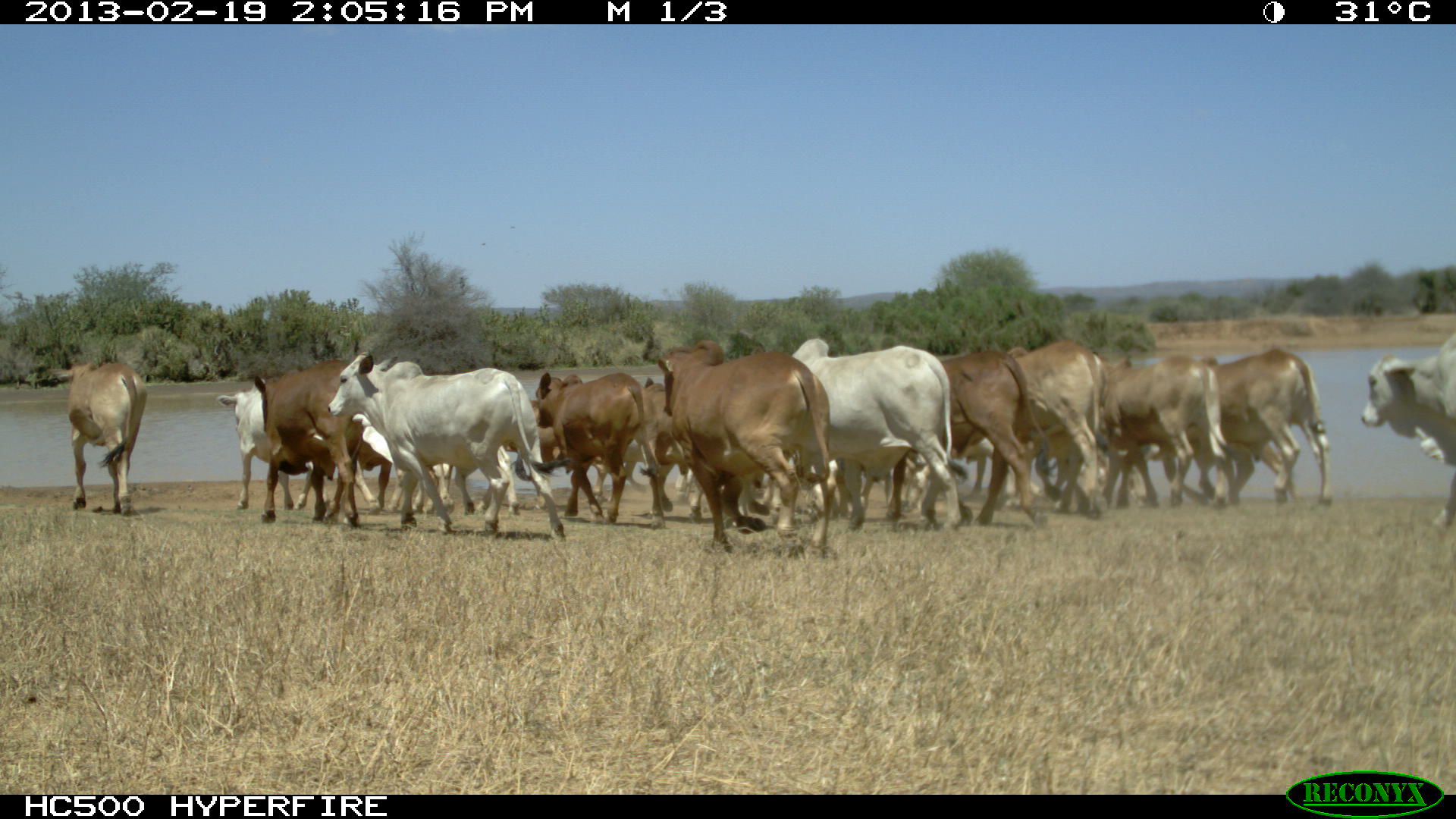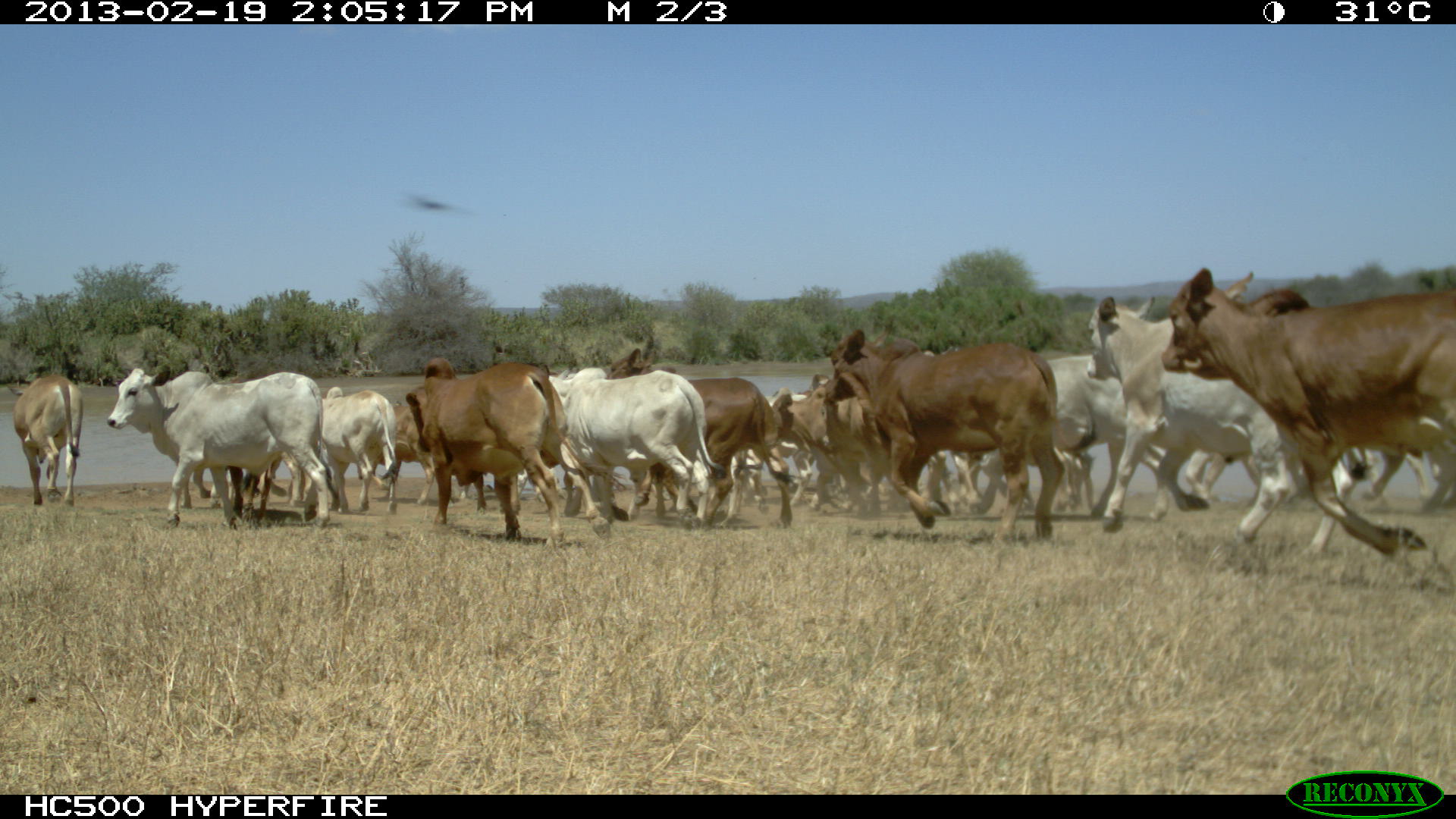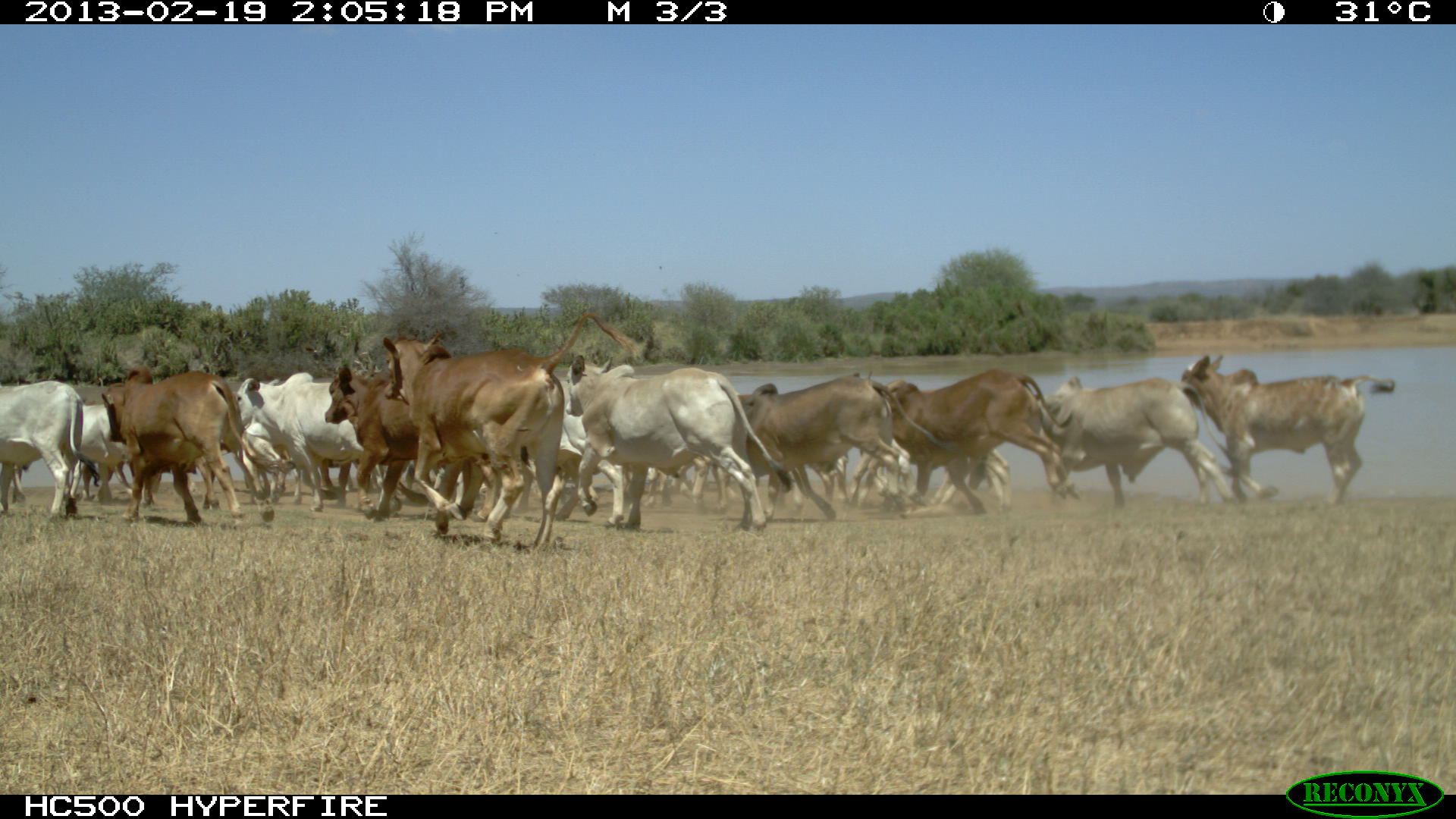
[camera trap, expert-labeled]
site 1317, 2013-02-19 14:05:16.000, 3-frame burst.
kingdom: Animalia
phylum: Chordata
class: Mammalia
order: Artiodactyla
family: Bovidae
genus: Bos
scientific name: Bos taurus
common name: domestic cattle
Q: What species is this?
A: Bos taurus (domestic cattle).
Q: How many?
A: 1.